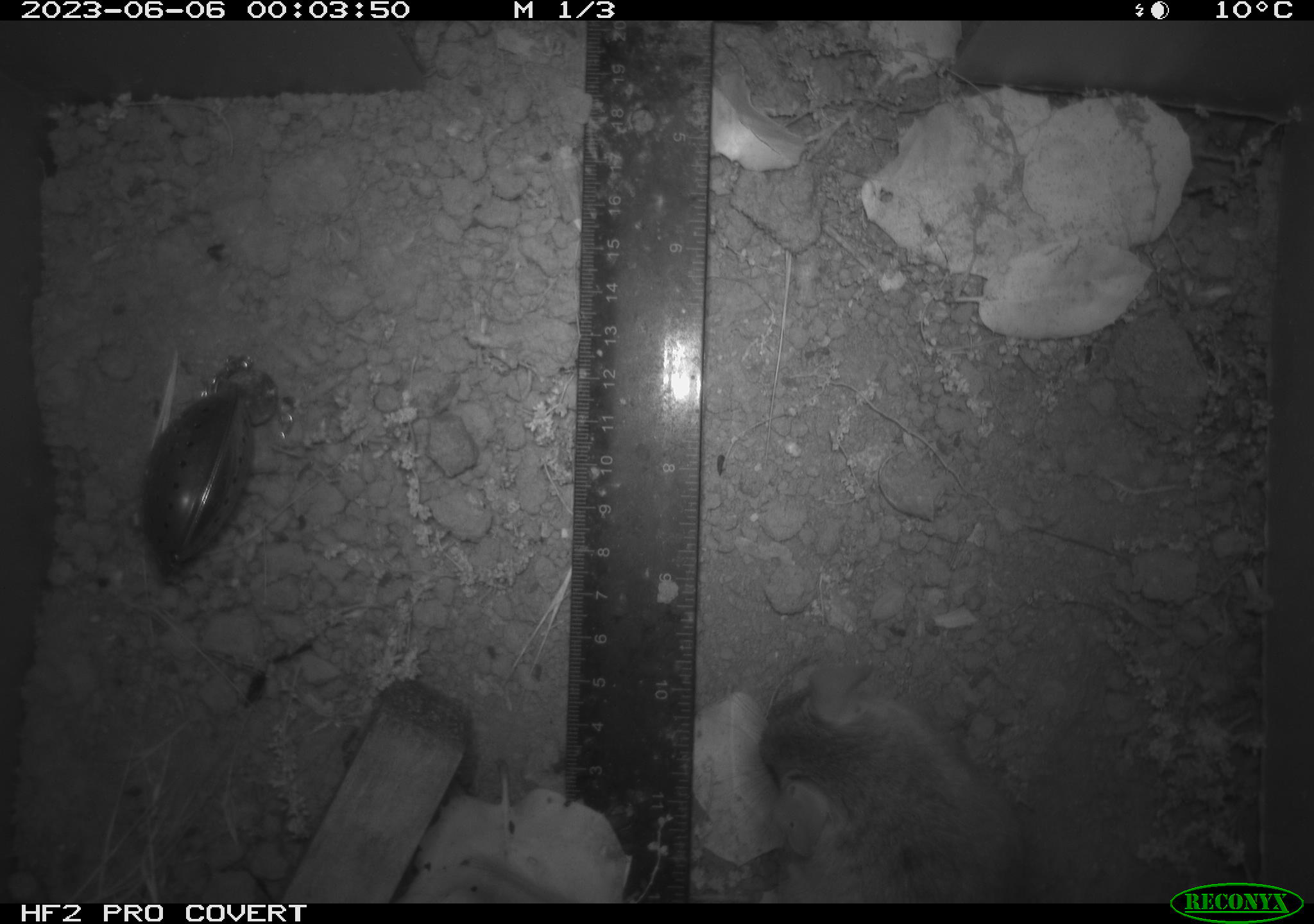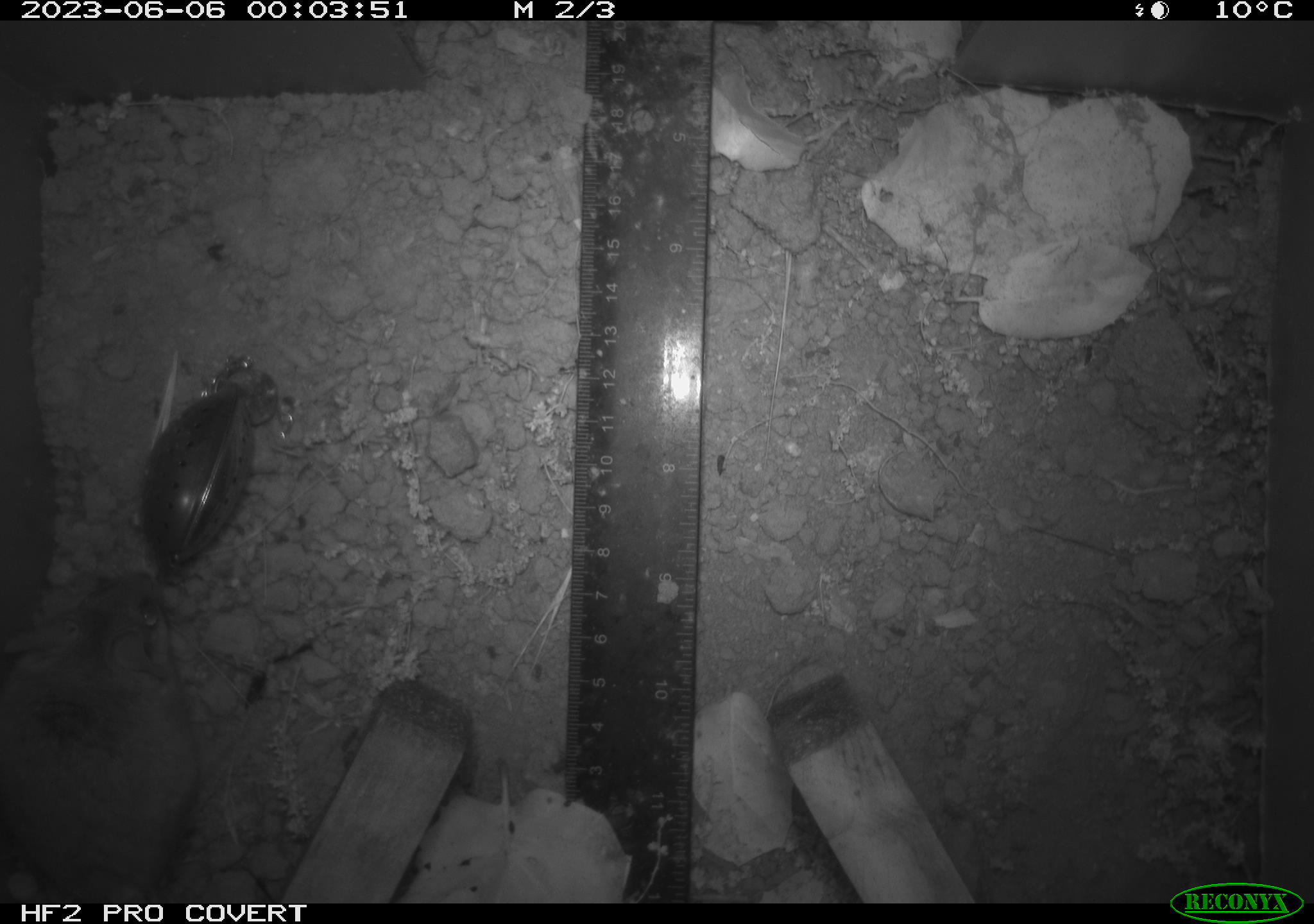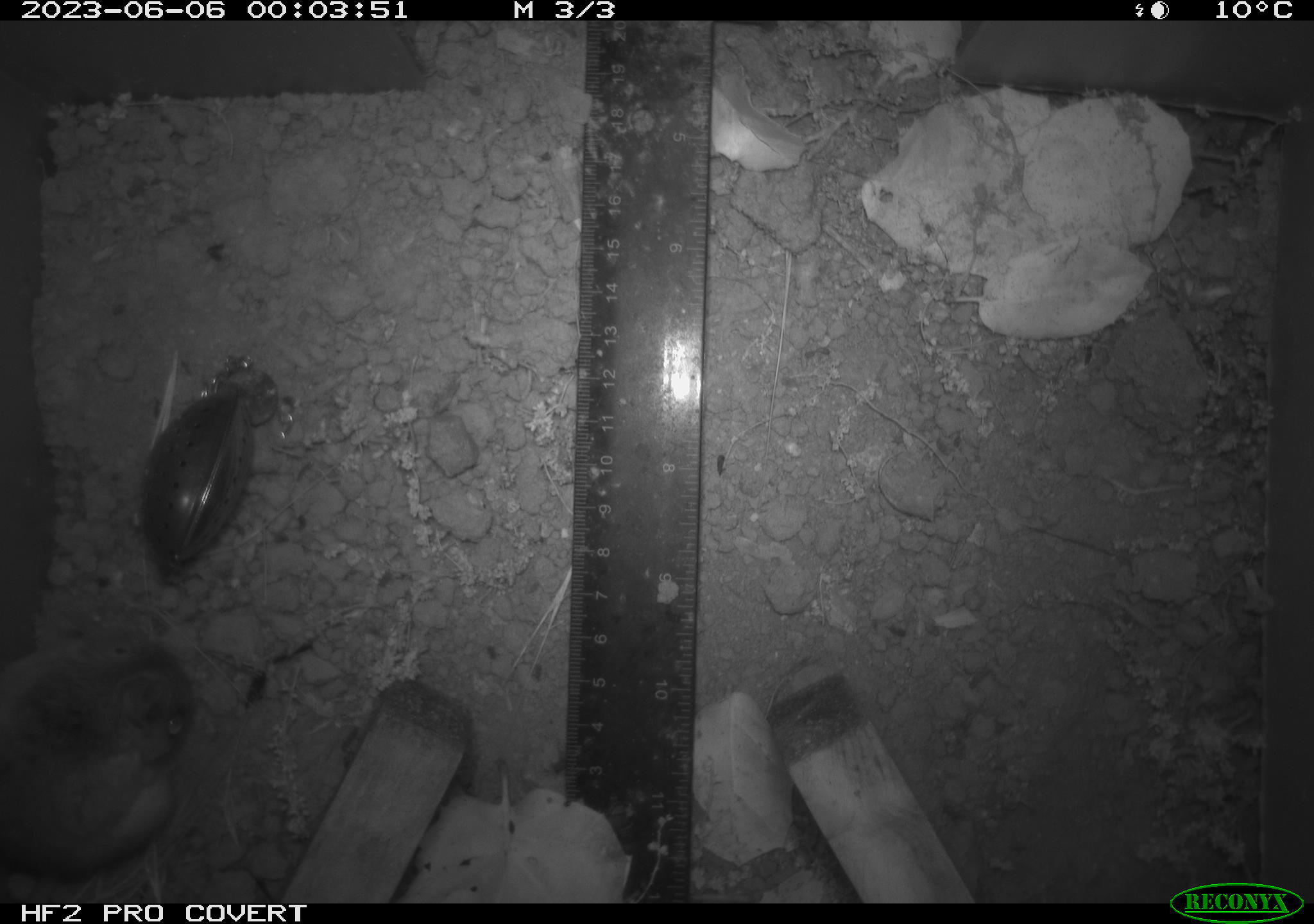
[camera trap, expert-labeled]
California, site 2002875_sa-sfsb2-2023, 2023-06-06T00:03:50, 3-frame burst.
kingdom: Animalia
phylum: Chordata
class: Mammalia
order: Rodentia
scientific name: Rodentia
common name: mouse species